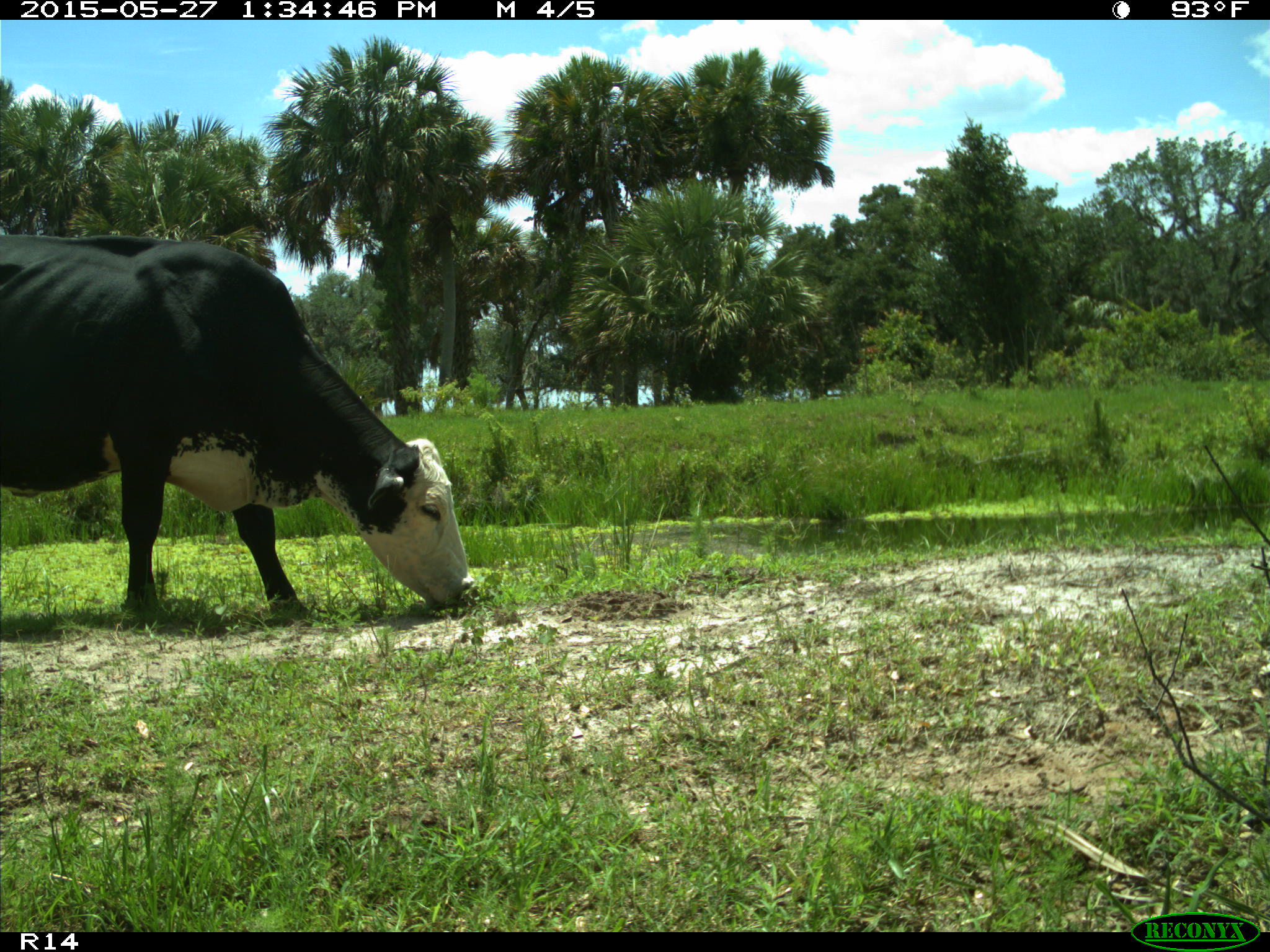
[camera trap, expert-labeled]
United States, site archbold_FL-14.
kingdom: Animalia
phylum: Chordata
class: Mammalia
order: Artiodactyla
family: Bovidae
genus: Bos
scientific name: Bos taurus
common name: domestic cow